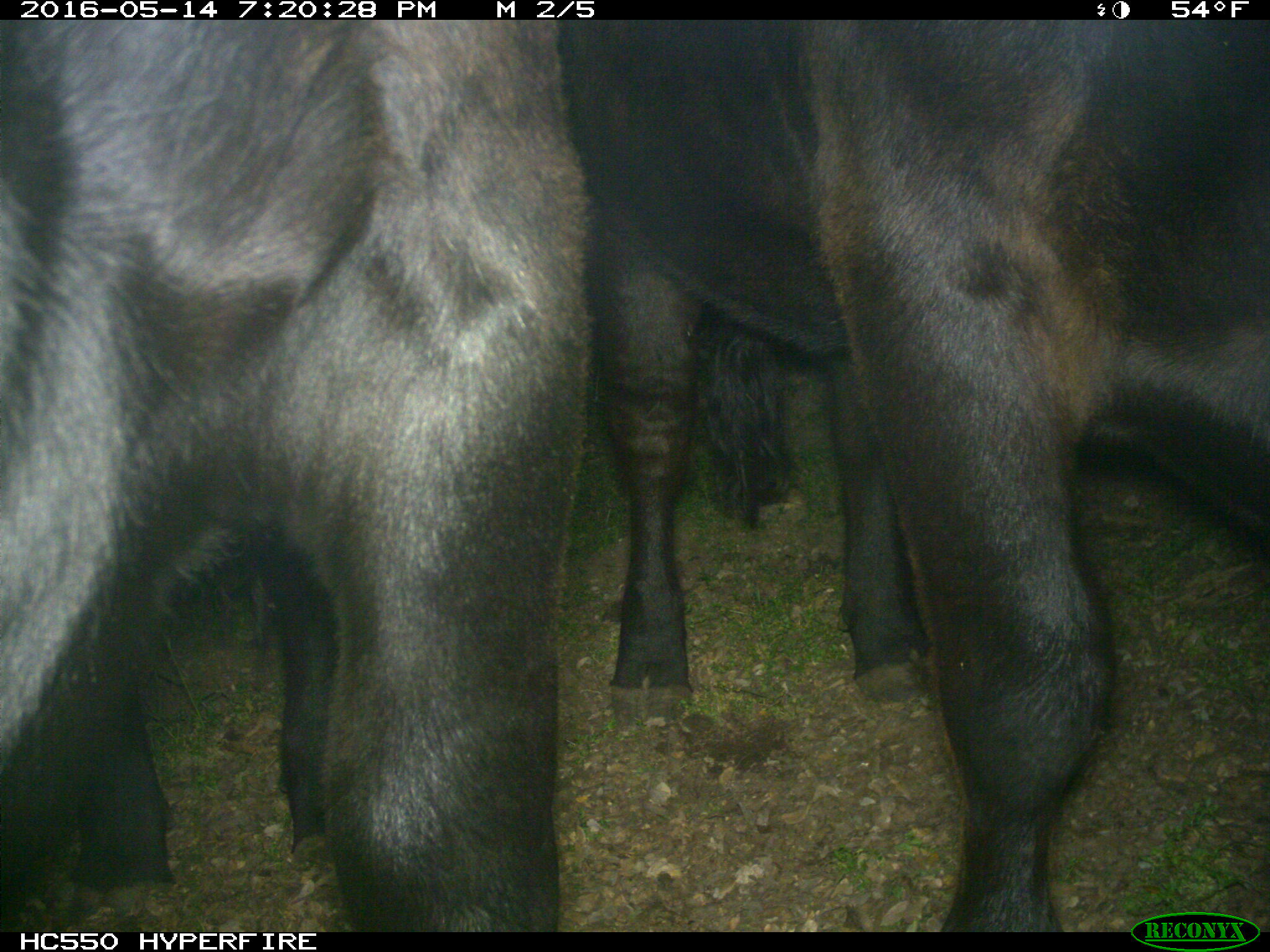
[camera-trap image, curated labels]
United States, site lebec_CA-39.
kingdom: Animalia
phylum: Chordata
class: Mammalia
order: Artiodactyla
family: Bovidae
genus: Bos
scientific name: Bos taurus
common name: domestic cow